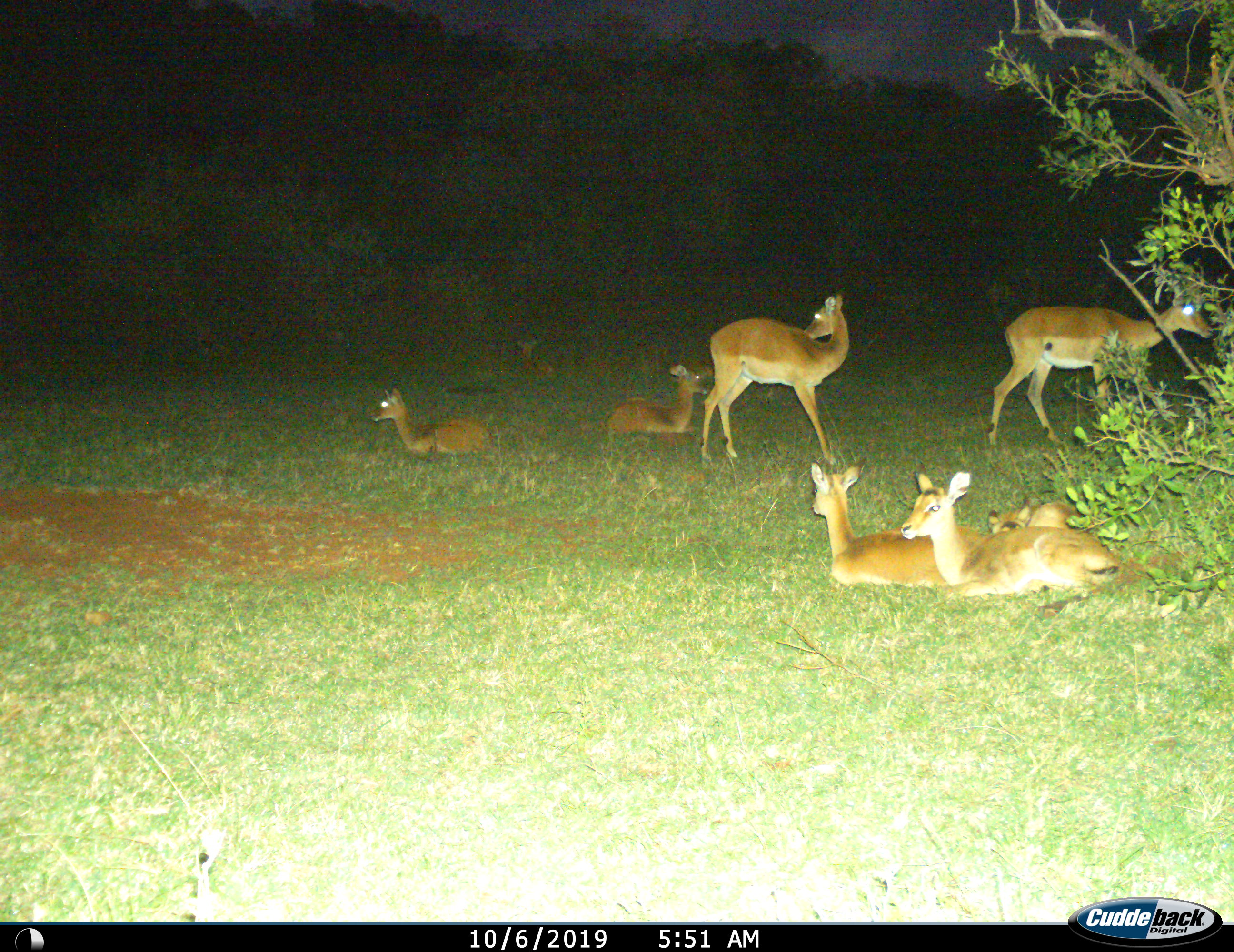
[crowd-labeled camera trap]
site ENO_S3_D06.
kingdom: Animalia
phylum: Chordata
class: Mammalia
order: Artiodactyla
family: Bovidae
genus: Aepyceros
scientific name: Aepyceros melampus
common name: impala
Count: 8.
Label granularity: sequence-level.